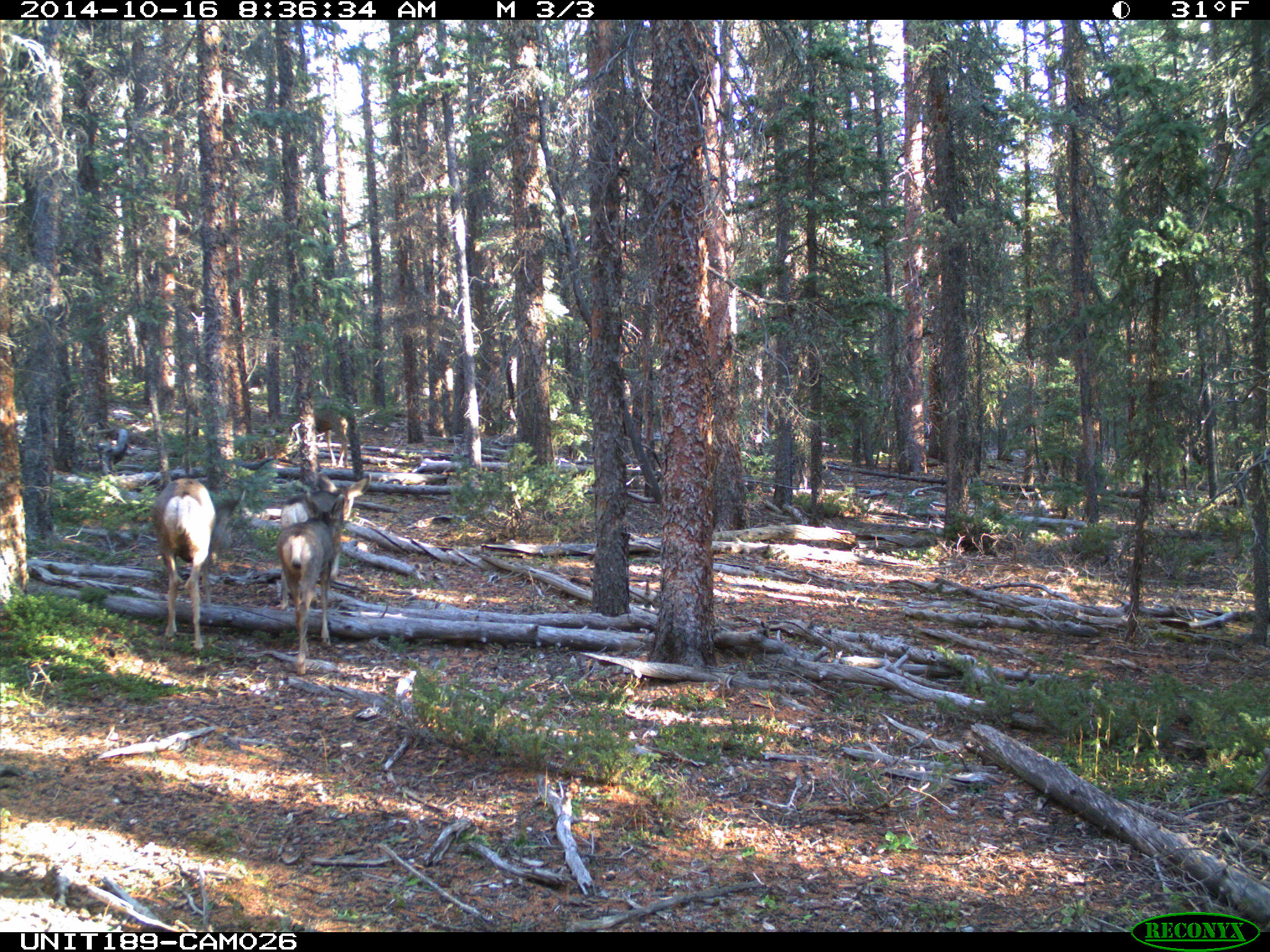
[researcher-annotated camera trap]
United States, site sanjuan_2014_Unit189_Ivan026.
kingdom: Animalia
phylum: Chordata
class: Mammalia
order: Artiodactyla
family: Cervidae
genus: Odocoileus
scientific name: Odocoileus hemionus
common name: mule deer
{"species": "Odocoileus hemionus (mule deer)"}